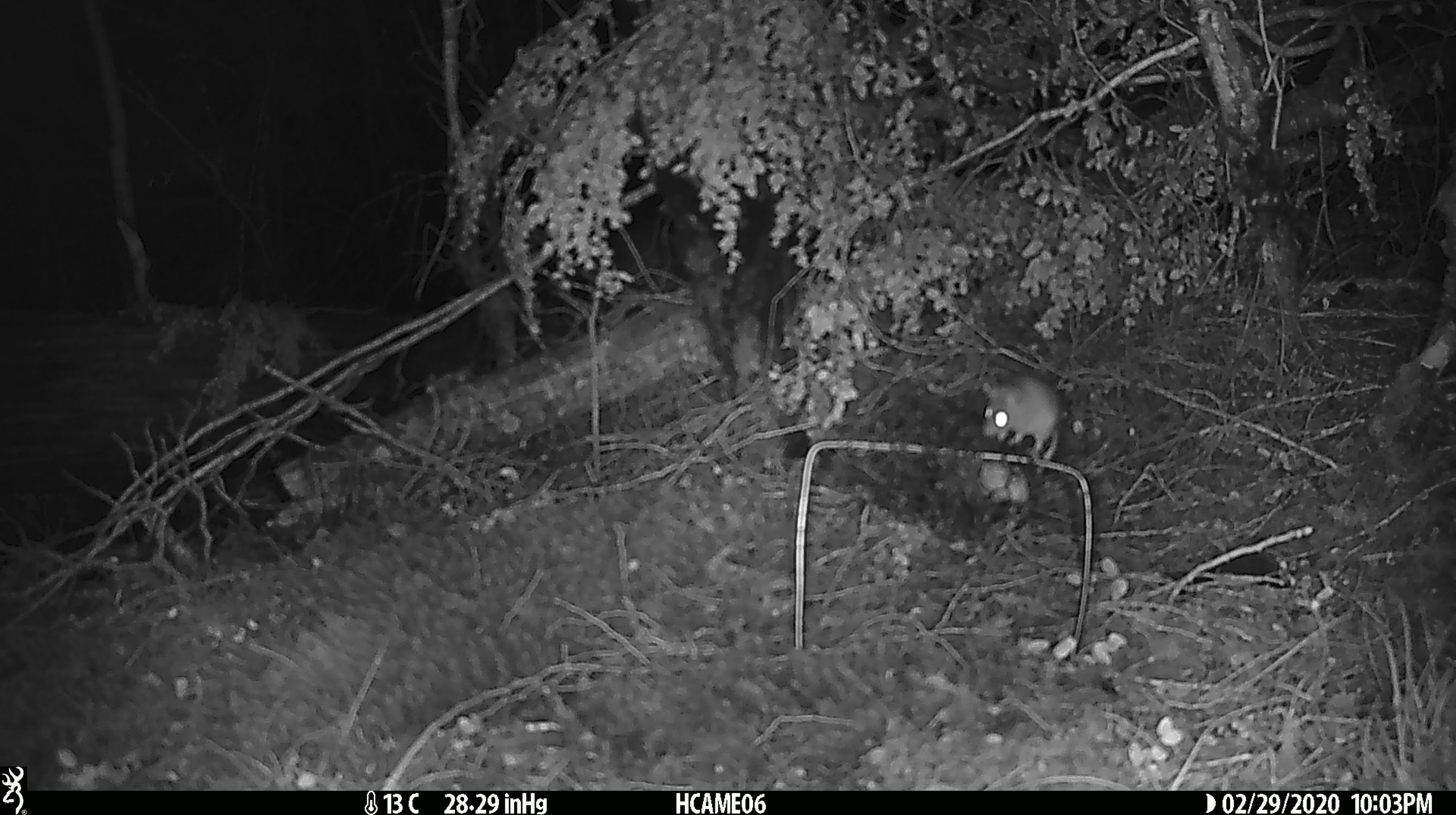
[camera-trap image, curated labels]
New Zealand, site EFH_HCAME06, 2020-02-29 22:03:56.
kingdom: Animalia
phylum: Chordata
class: Mammalia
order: Rodentia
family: Muridae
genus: Mus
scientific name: Mus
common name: mouse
Mouse (Mus).